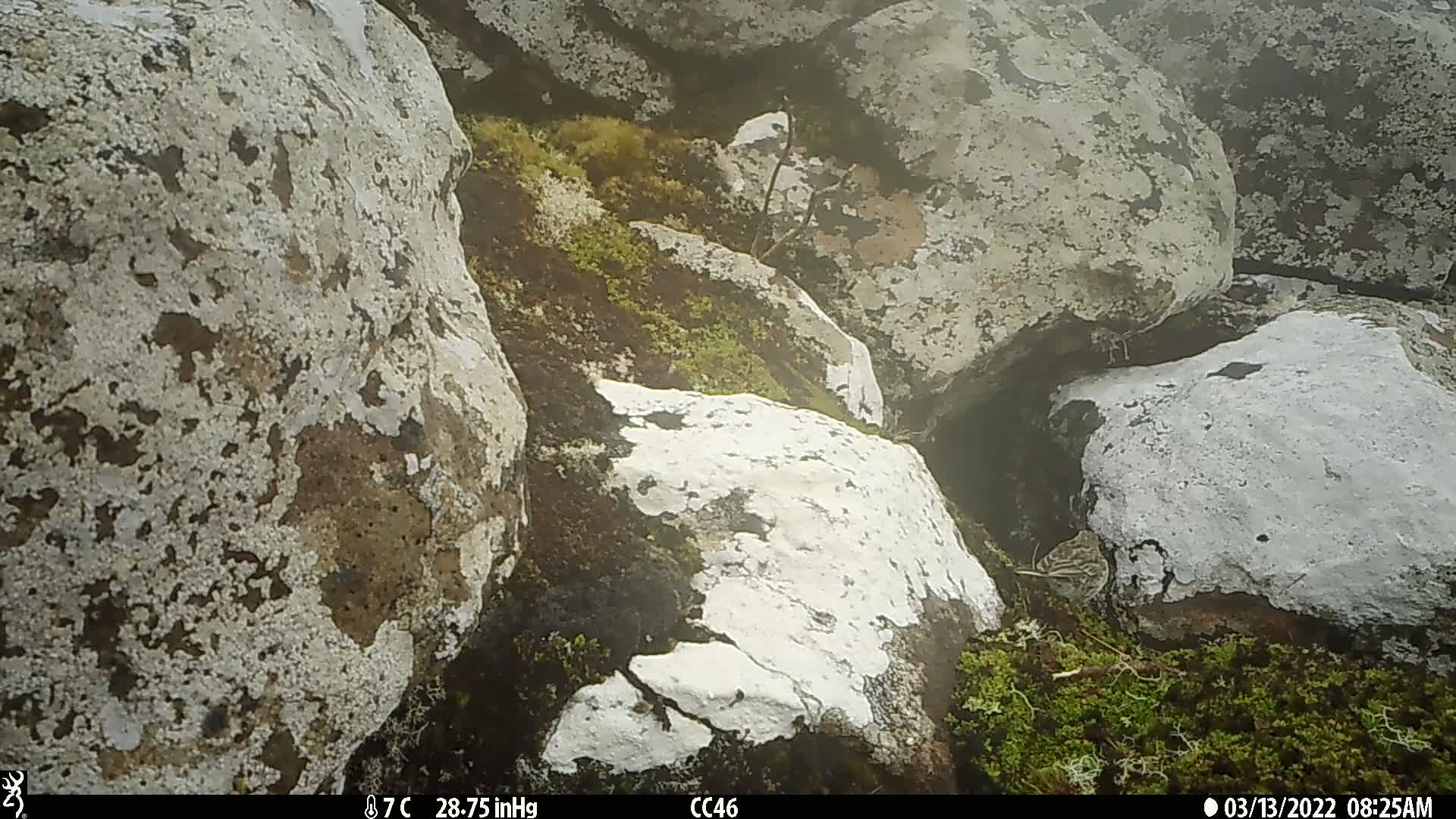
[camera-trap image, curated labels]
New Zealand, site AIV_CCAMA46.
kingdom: Animalia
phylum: Chordata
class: Aves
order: Passeriformes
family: Motacillidae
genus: Anthus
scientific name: Anthus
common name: pipit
Pipit (Anthus).